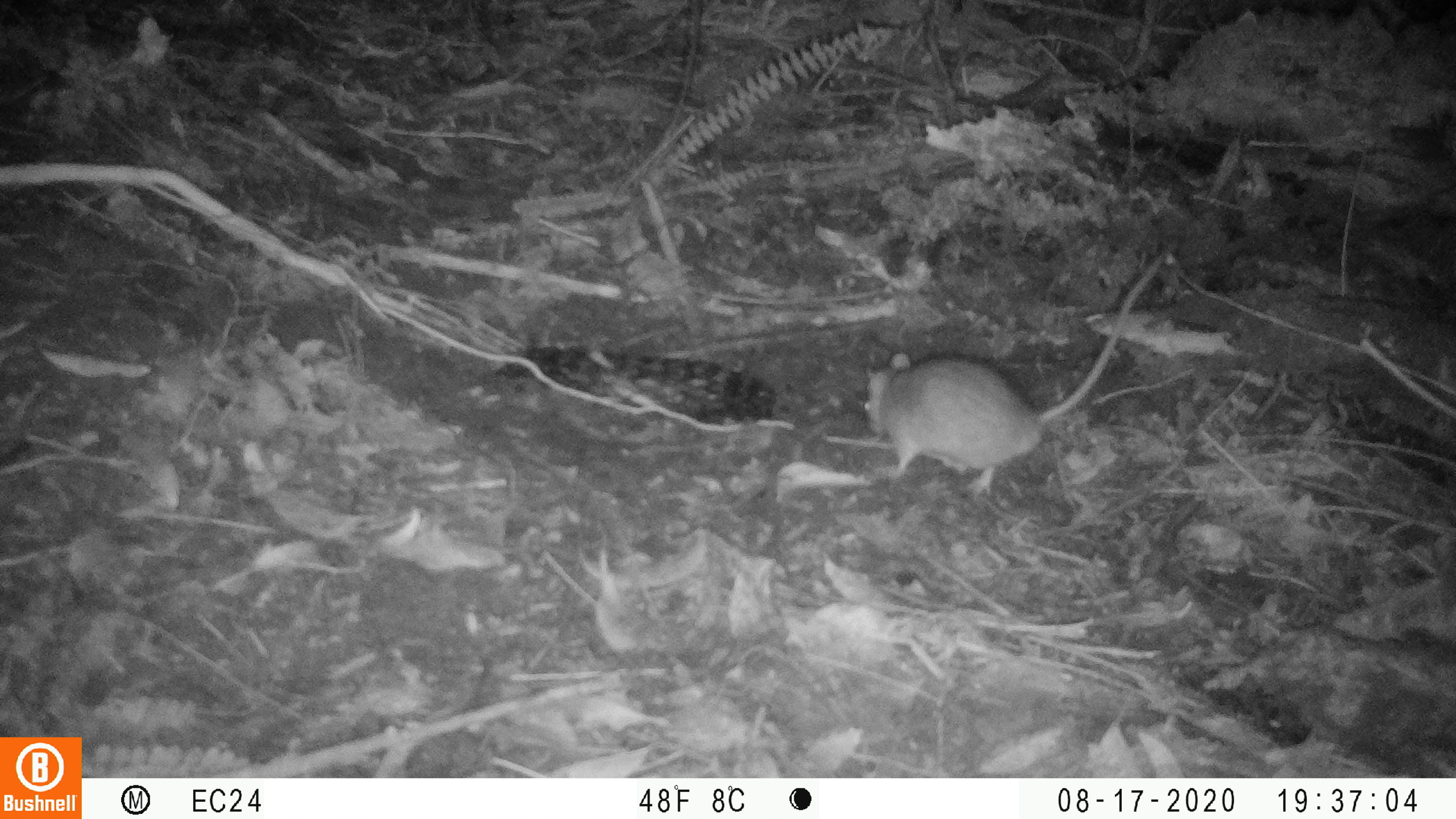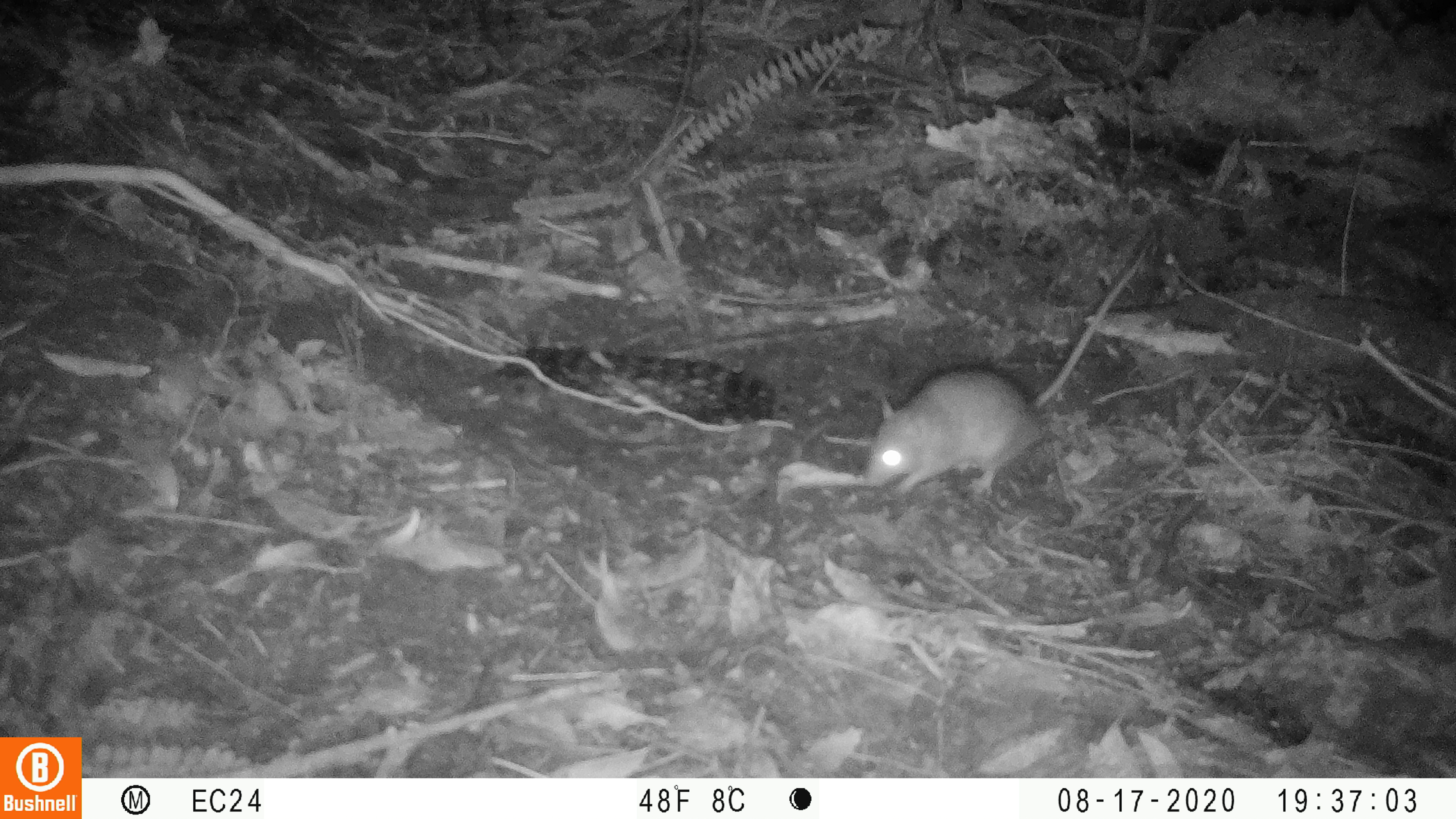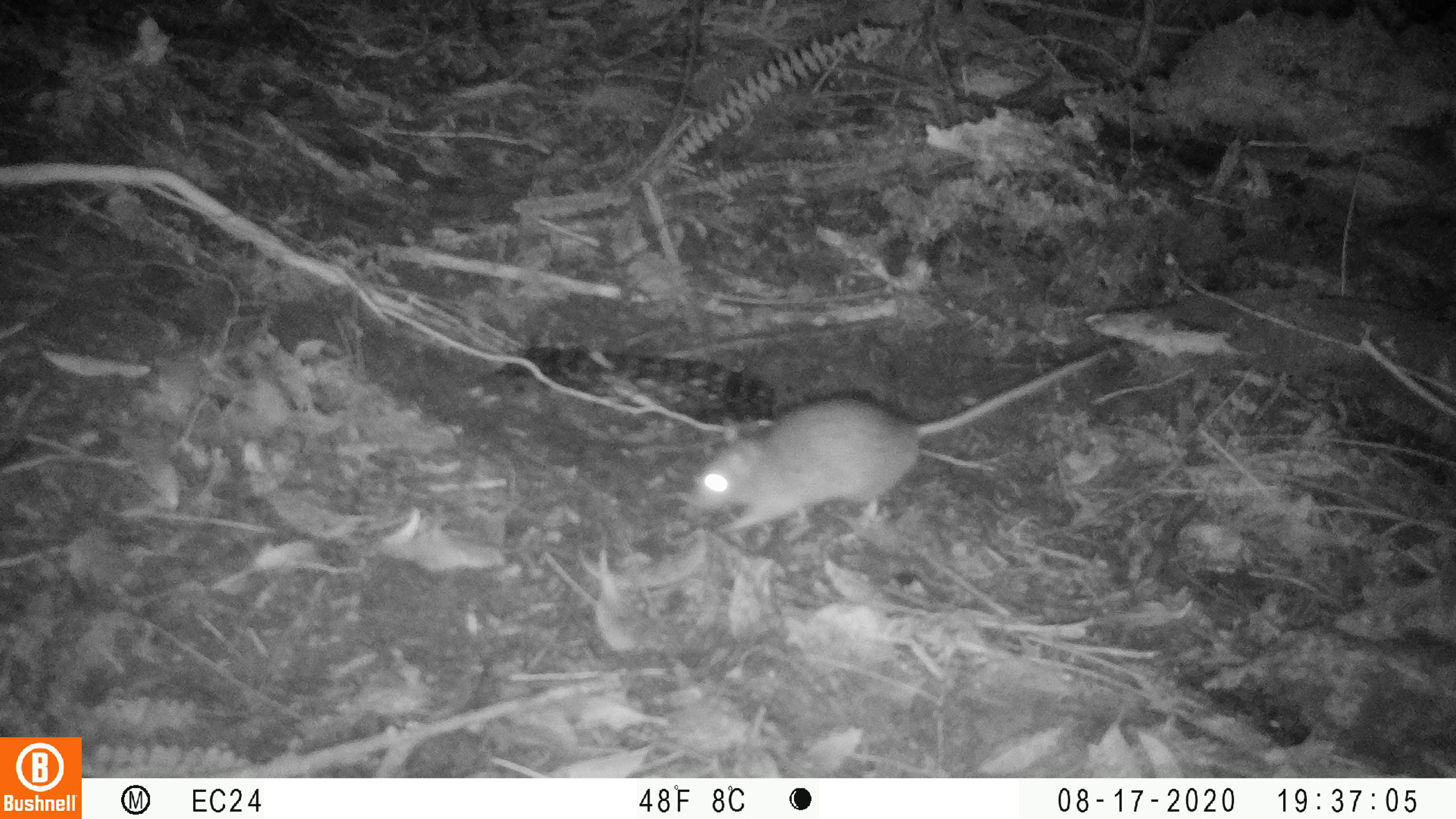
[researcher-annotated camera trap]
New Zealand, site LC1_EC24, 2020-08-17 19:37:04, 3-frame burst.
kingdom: Animalia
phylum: Chordata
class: Mammalia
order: Rodentia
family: Muridae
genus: Rattus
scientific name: Rattus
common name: rat